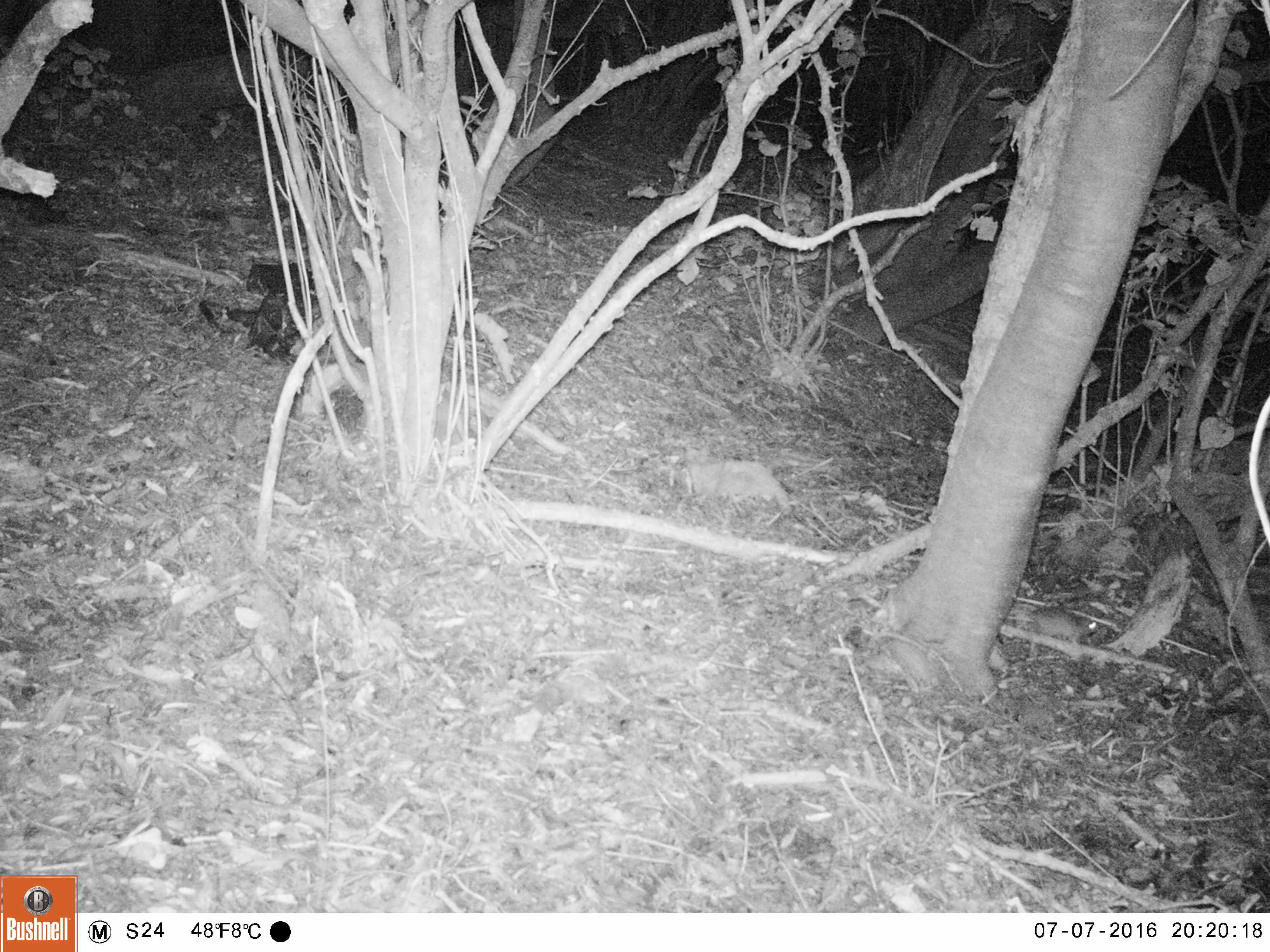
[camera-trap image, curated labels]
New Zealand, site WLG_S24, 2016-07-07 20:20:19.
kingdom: Animalia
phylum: Chordata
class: Mammalia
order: Rodentia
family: Muridae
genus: Rattus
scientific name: Rattus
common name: rat